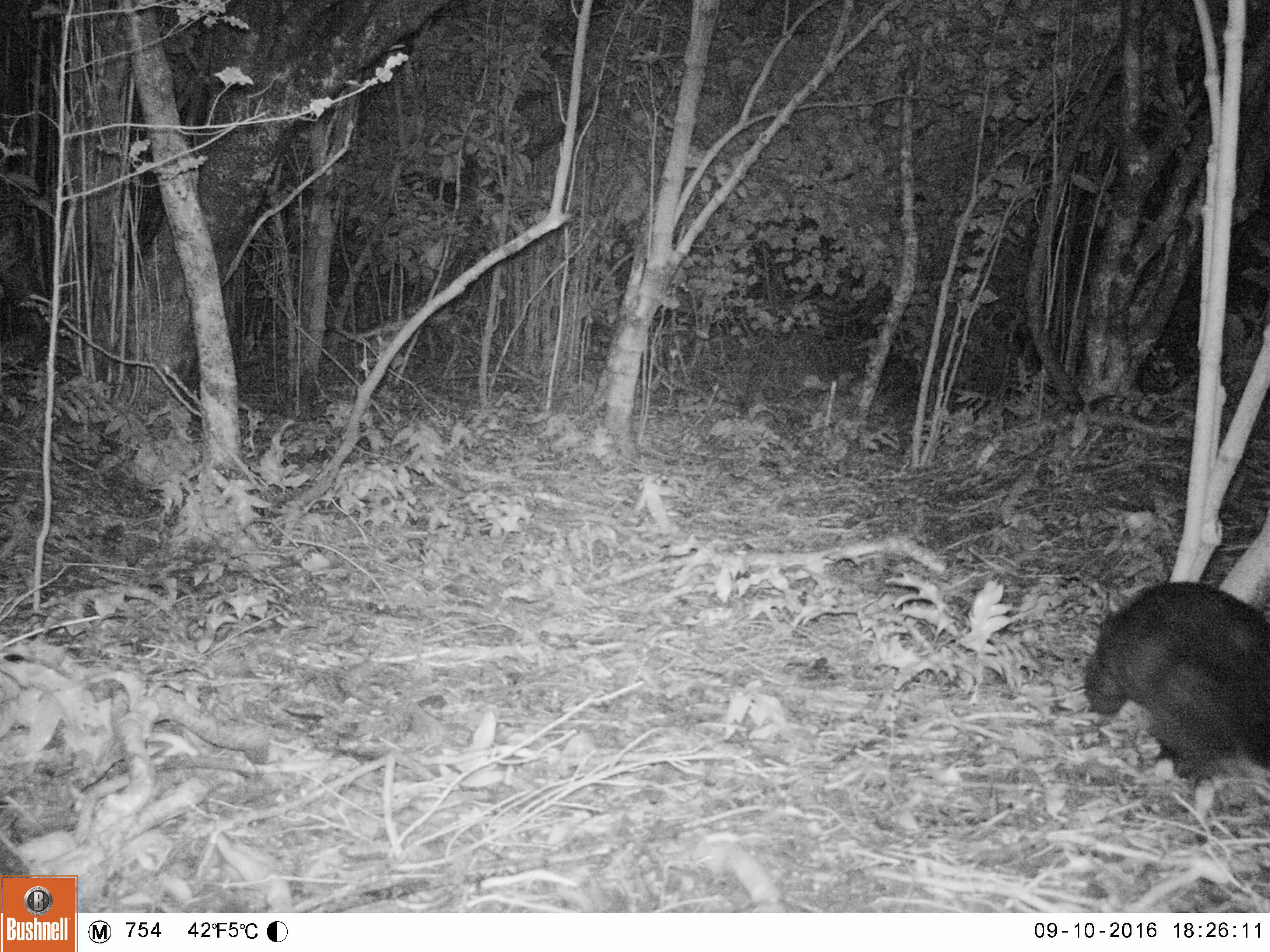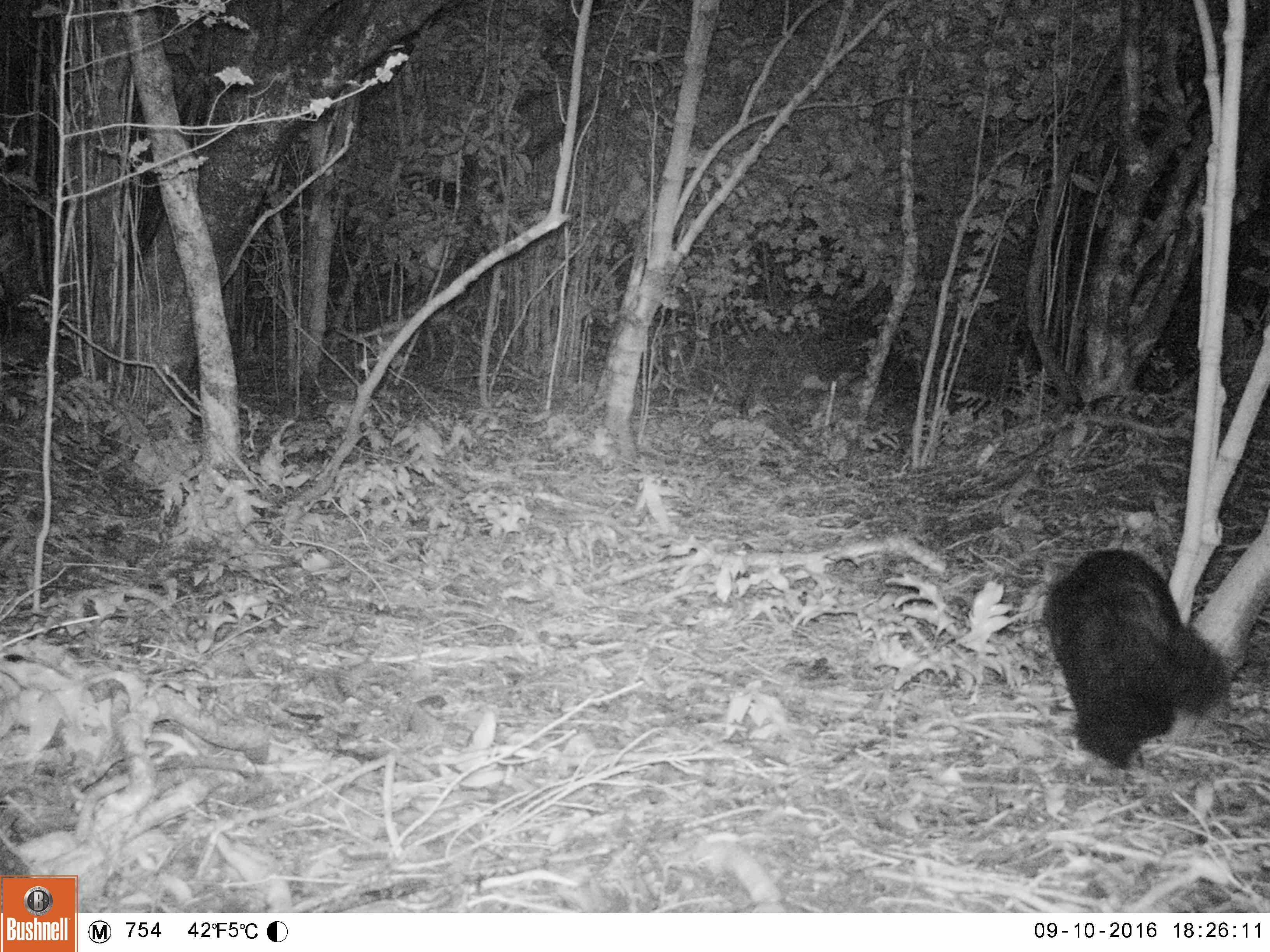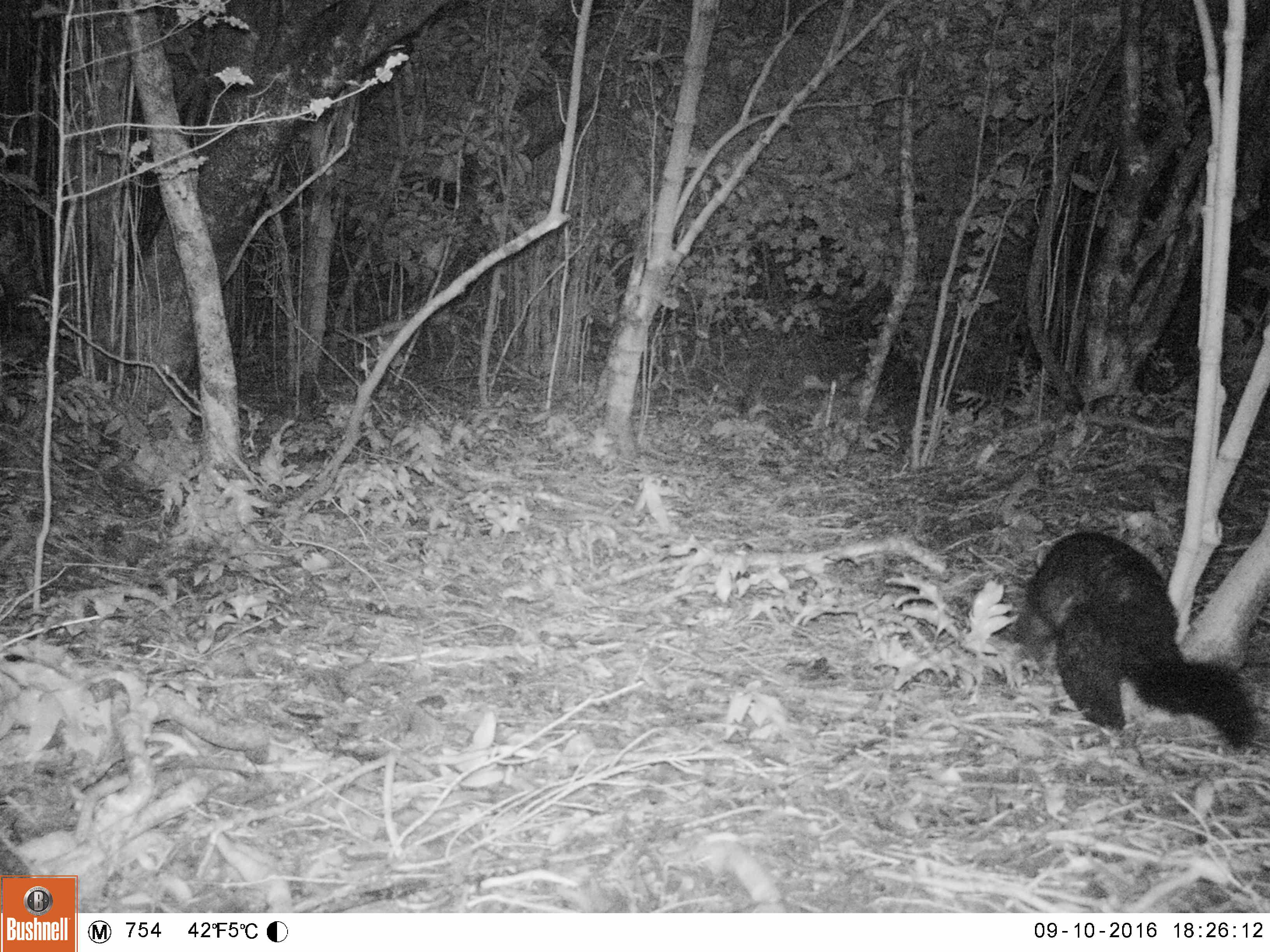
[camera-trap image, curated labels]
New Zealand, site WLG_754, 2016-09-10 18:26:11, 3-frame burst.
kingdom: Animalia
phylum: Chordata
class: Mammalia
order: Diprotodontia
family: Phalangeridae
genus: Trichosurus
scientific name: Trichosurus vulpecula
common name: common brushtail possum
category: possum